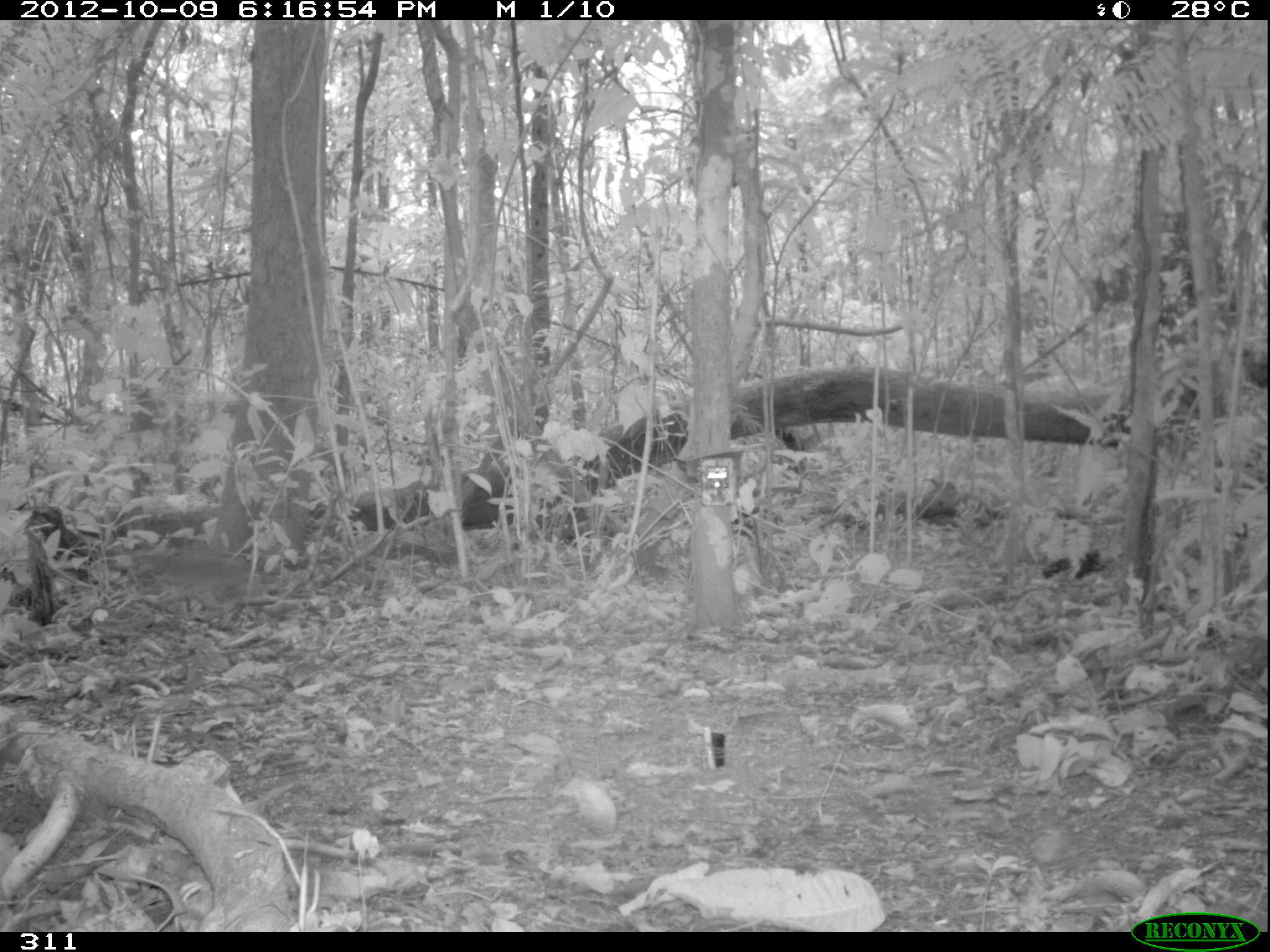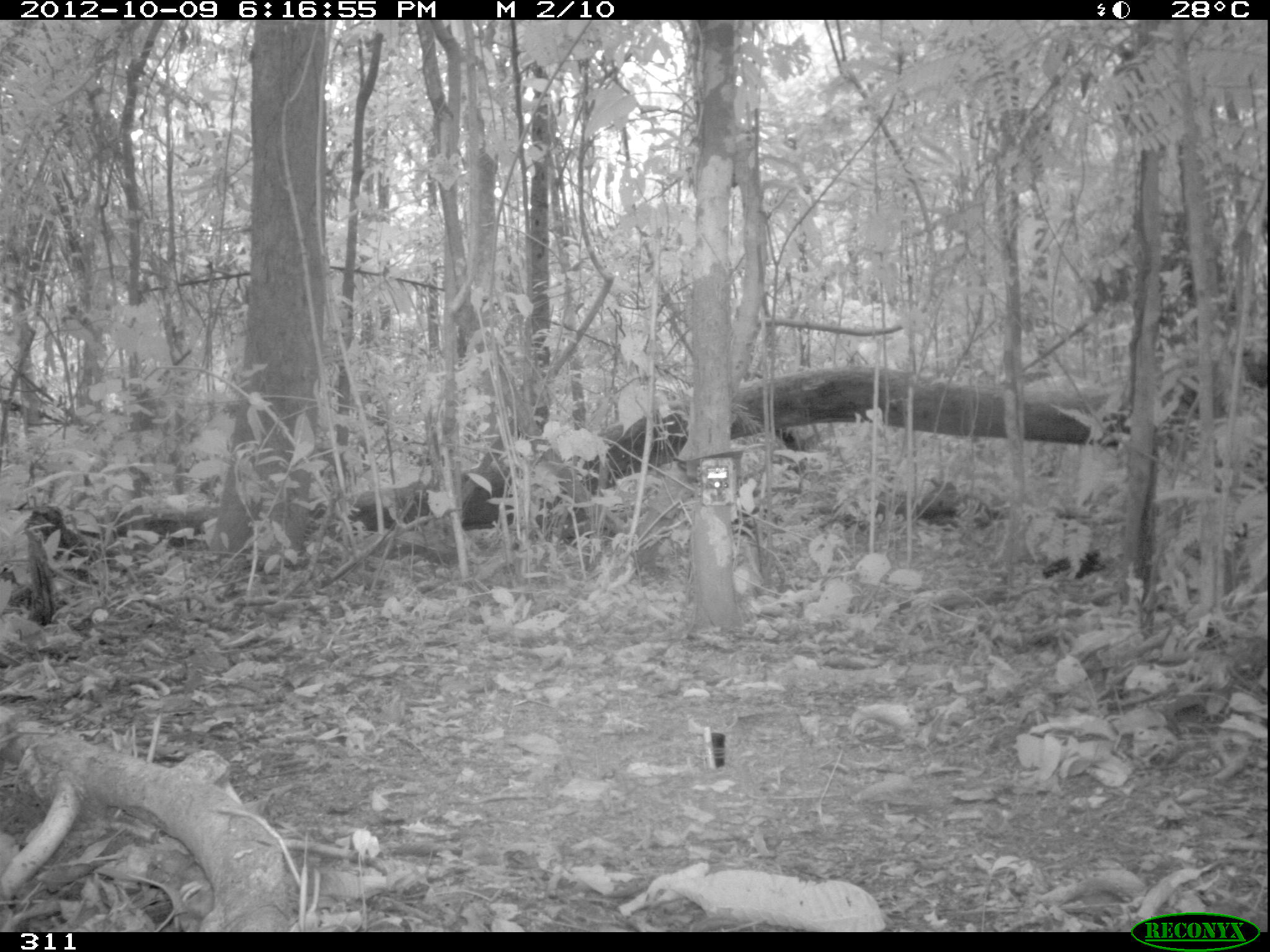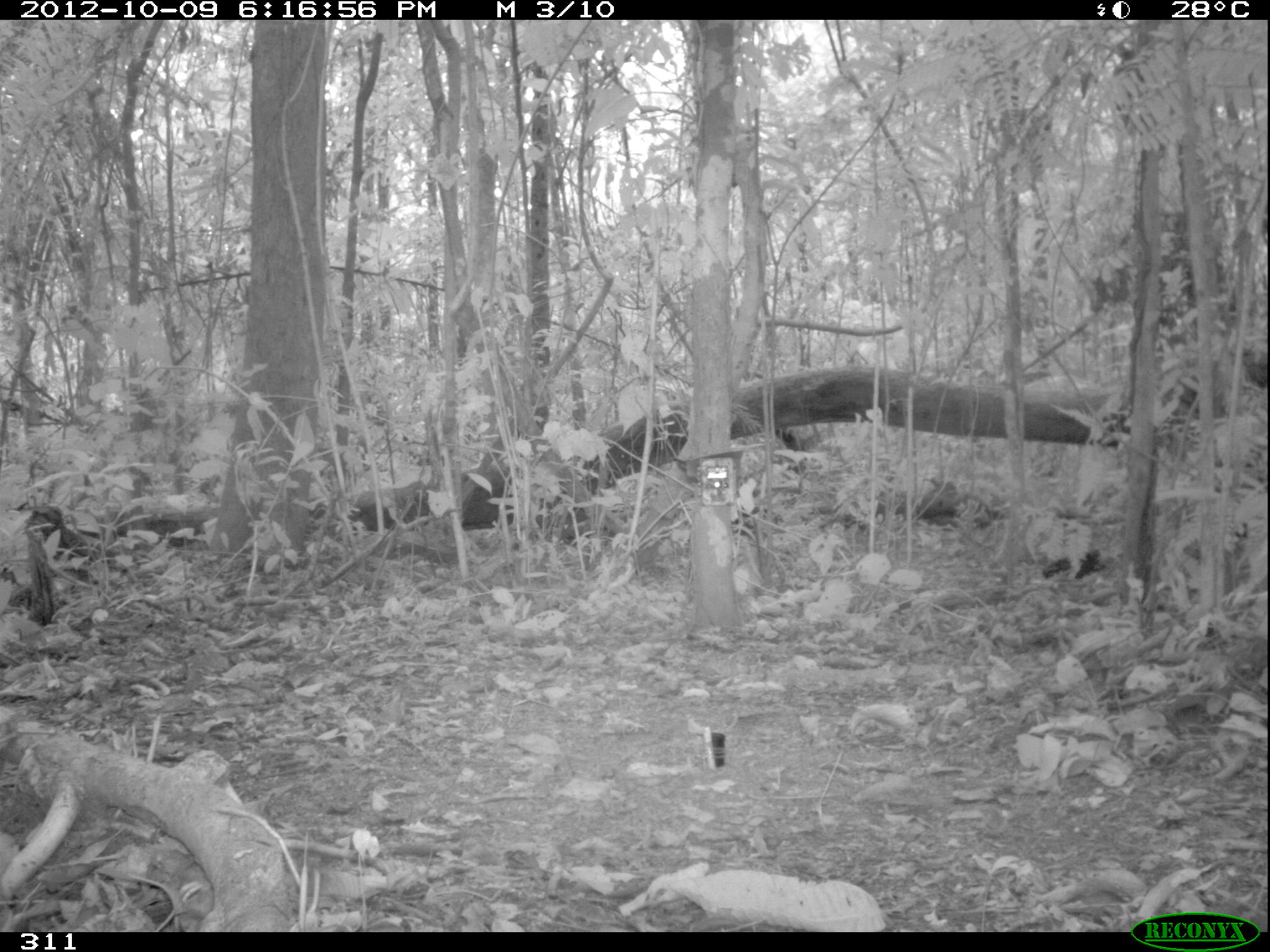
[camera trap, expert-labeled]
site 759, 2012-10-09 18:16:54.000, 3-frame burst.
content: unidentified animal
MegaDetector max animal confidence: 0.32